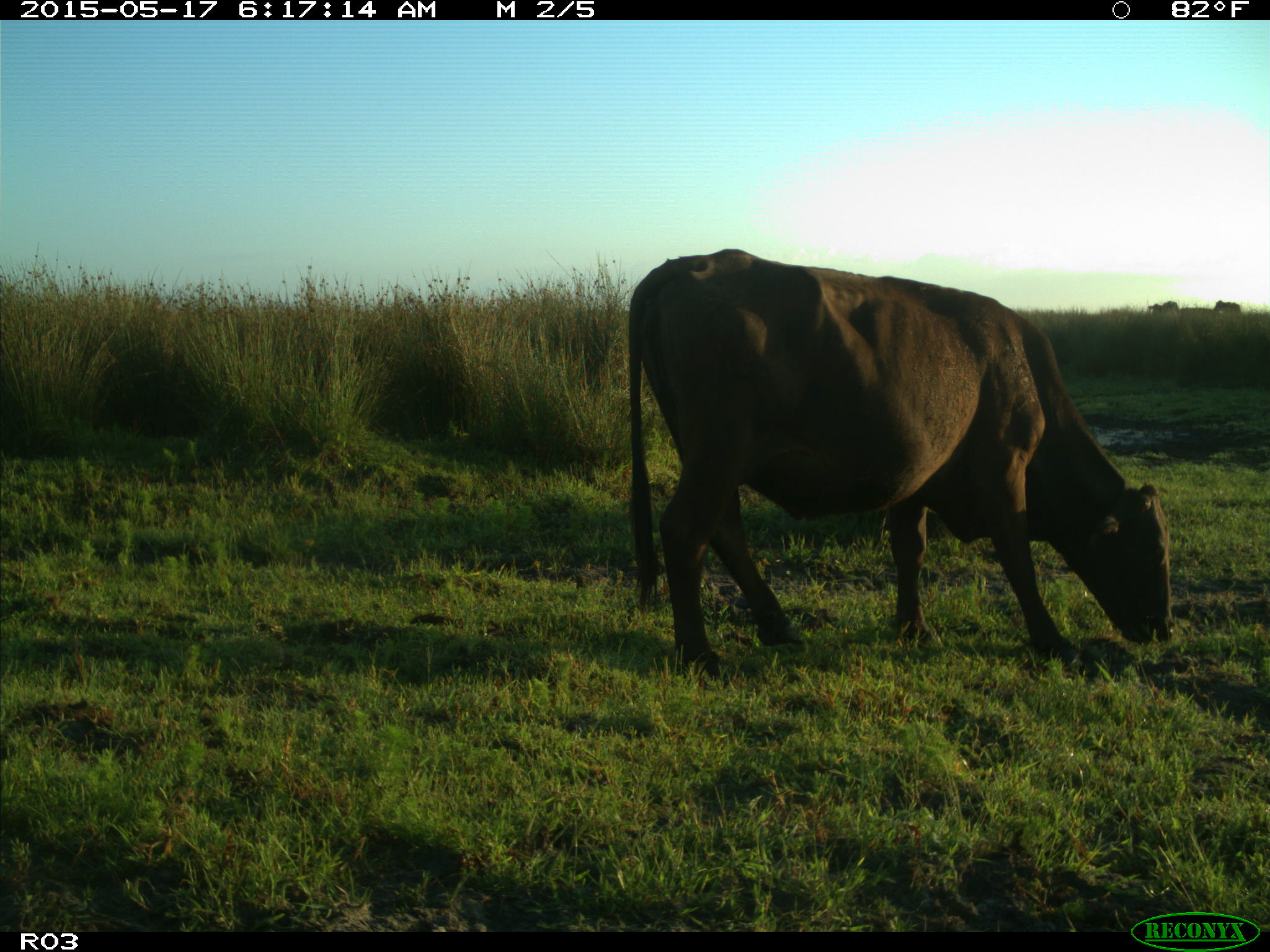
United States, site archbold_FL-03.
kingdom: Animalia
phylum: Chordata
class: Mammalia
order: Artiodactyla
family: Bovidae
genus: Bos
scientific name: Bos taurus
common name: domestic cow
Bos taurus (domestic cow).